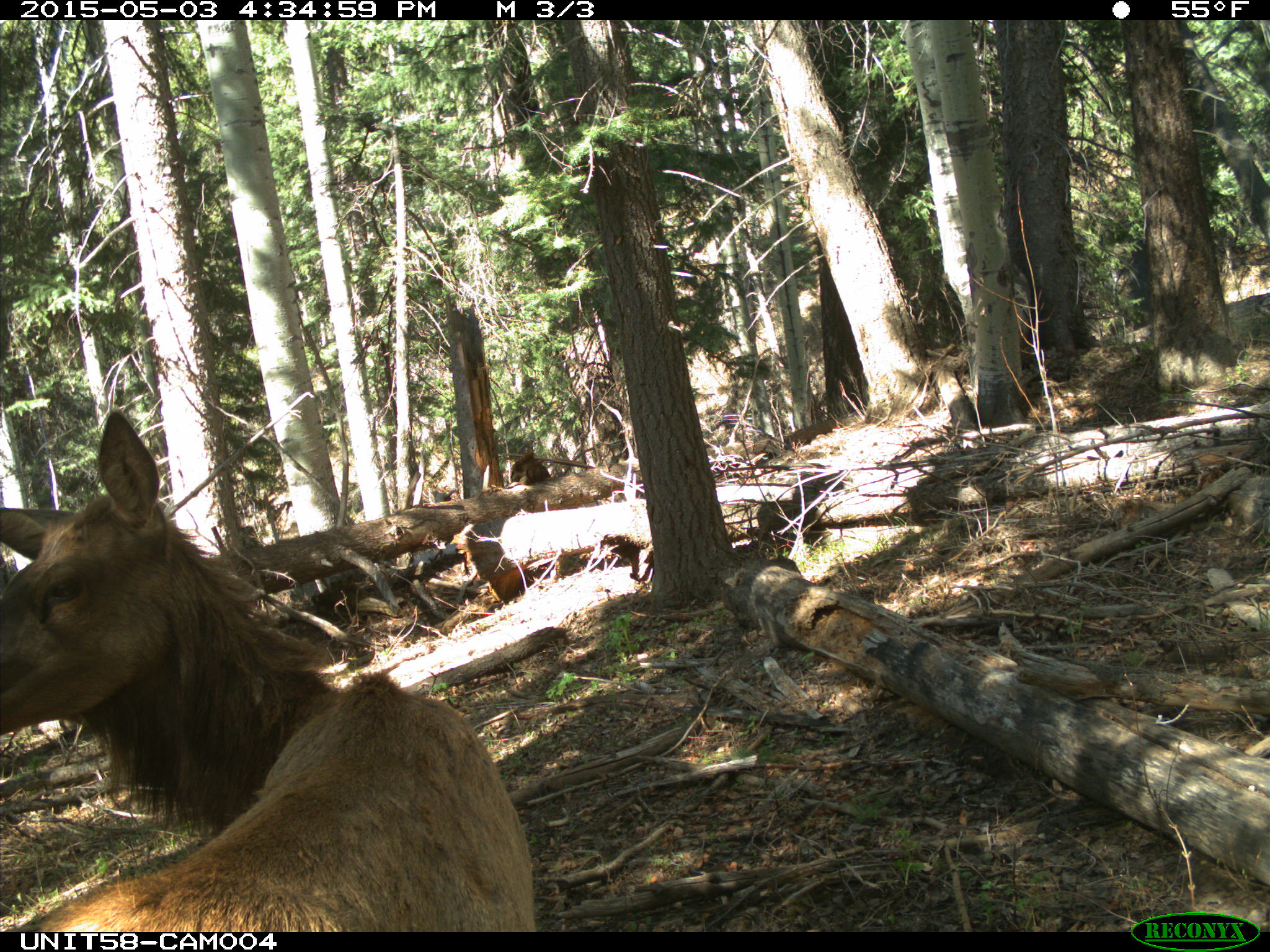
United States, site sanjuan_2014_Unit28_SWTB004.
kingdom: Animalia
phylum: Chordata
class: Mammalia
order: Artiodactyla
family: Cervidae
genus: Cervus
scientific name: Cervus elaphus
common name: red deer